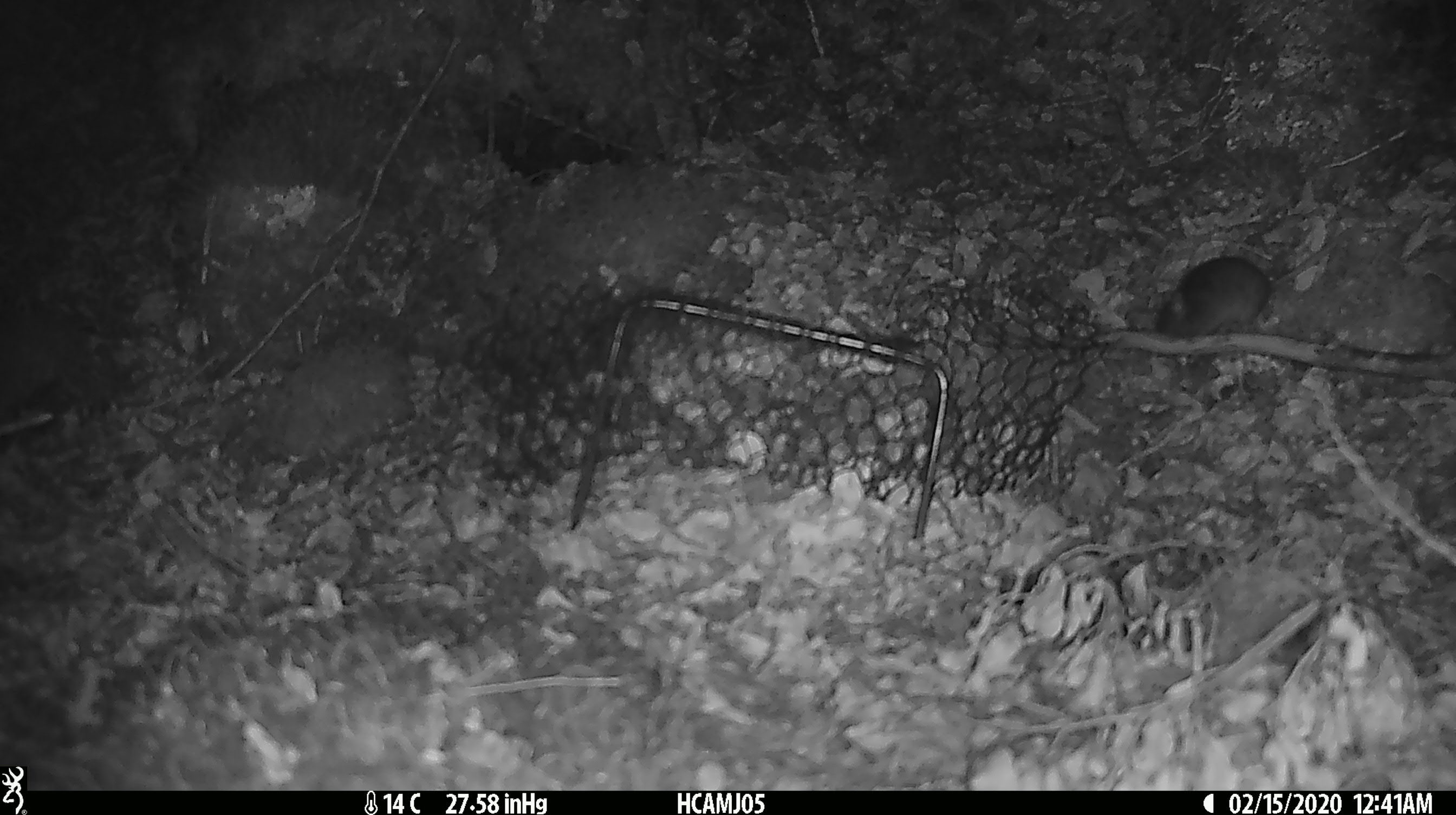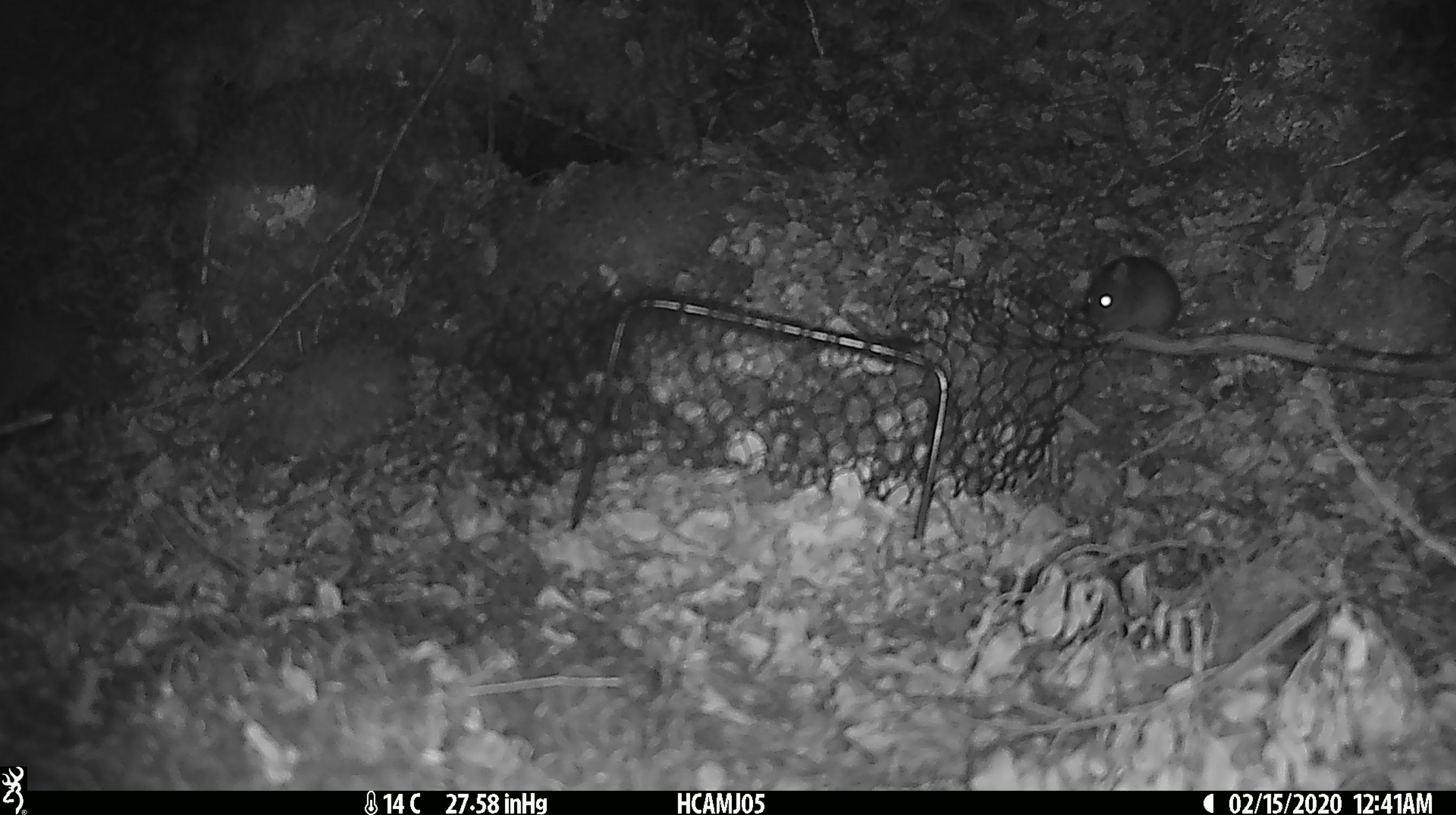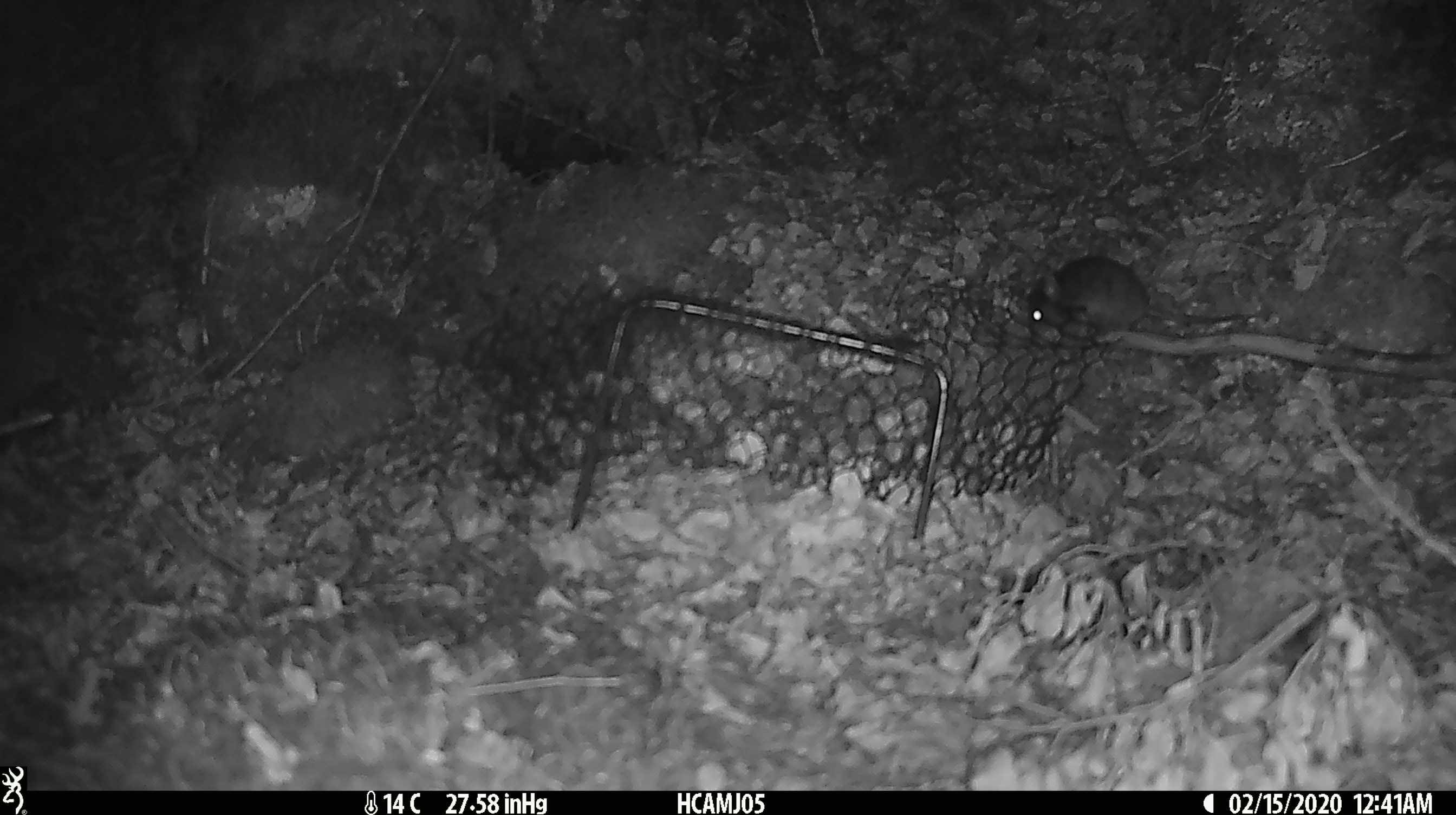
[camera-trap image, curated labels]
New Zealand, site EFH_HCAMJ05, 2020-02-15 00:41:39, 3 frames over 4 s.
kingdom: Animalia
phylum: Chordata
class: Mammalia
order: Rodentia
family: Muridae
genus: Mus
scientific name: Mus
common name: mouse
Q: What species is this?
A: Mouse (Mus).